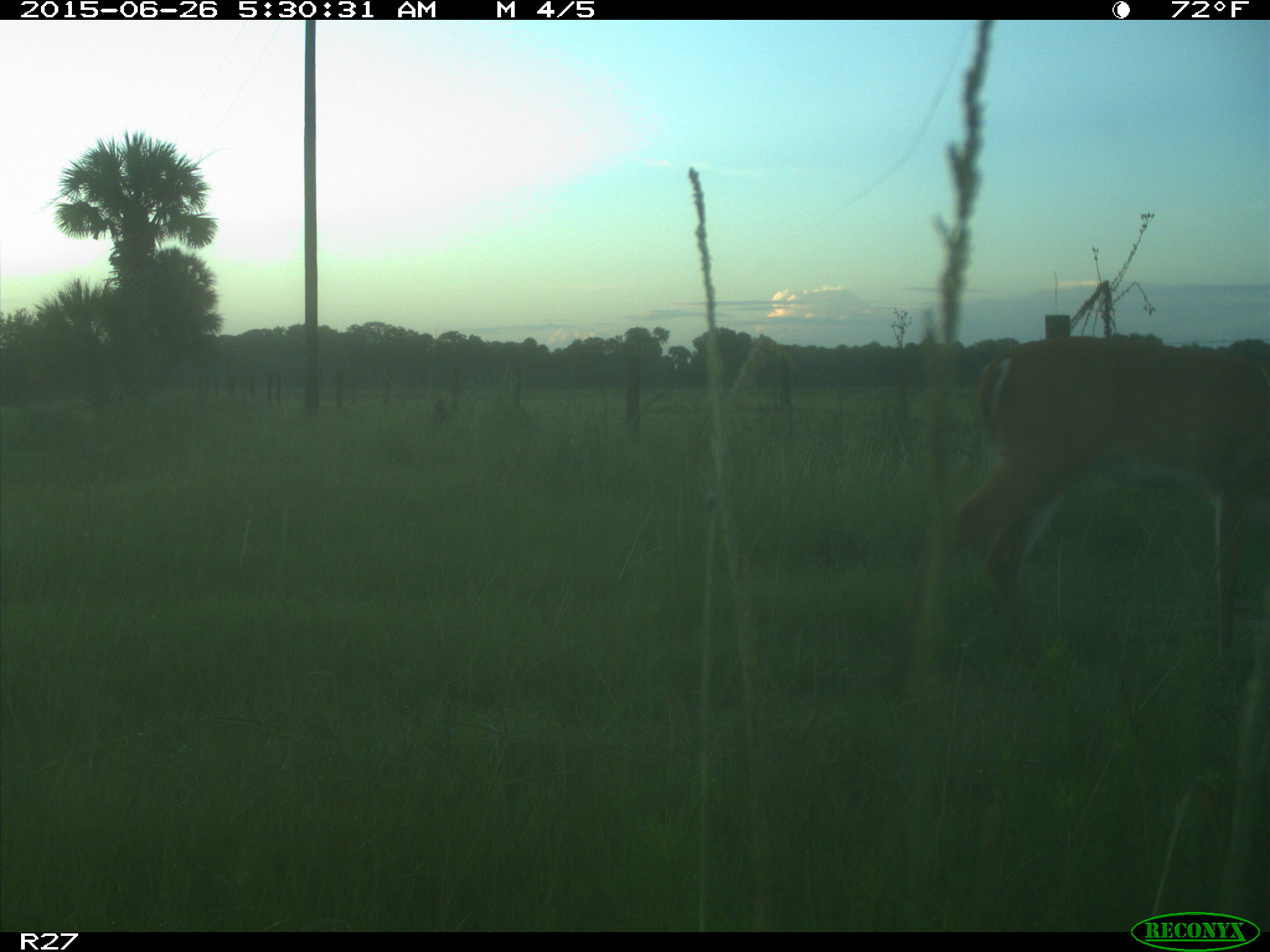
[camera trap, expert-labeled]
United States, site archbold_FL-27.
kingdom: Animalia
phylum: Chordata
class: Mammalia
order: Artiodactyla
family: Cervidae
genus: Odocoileus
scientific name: Odocoileus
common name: deer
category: unidentified deer